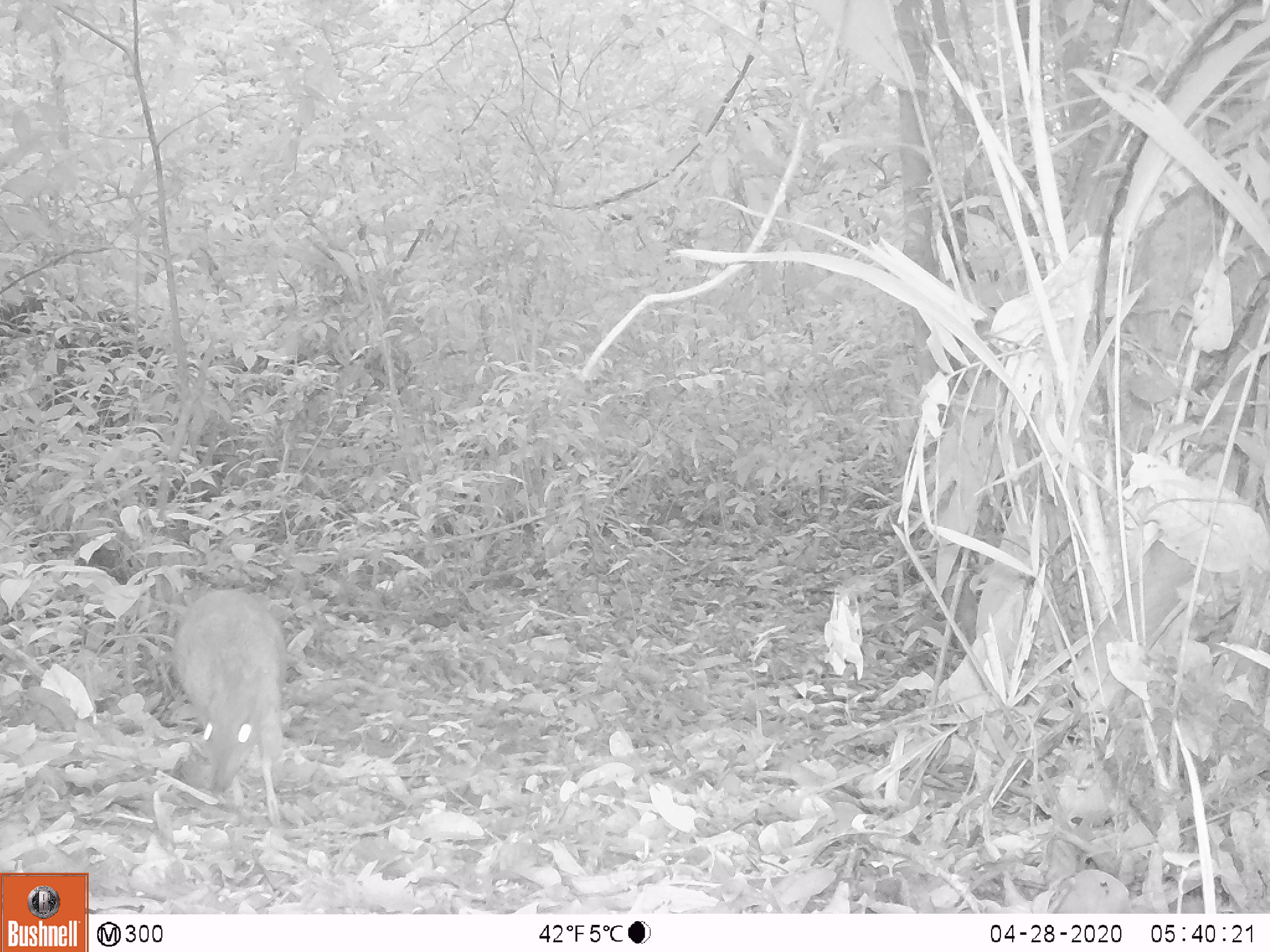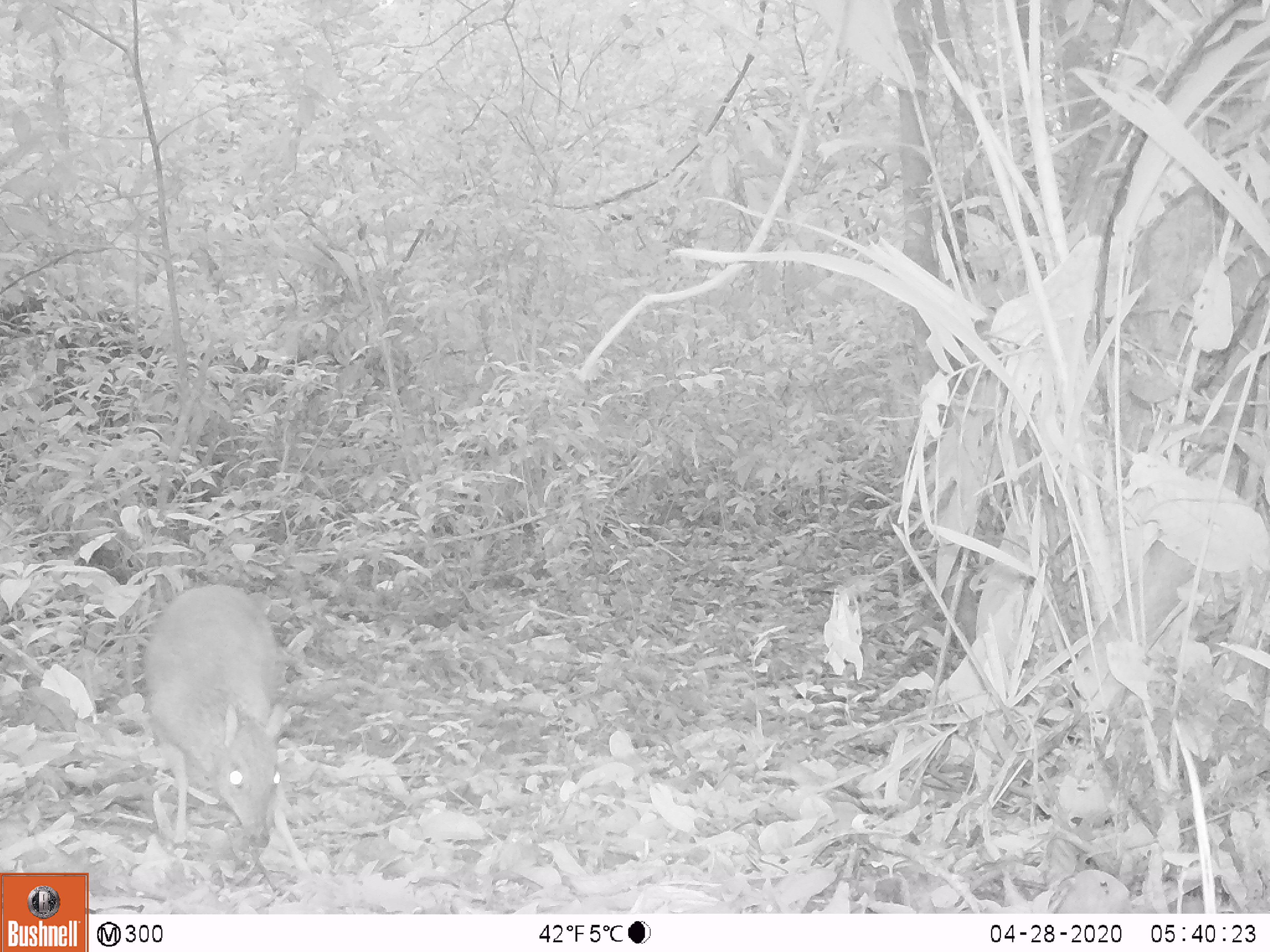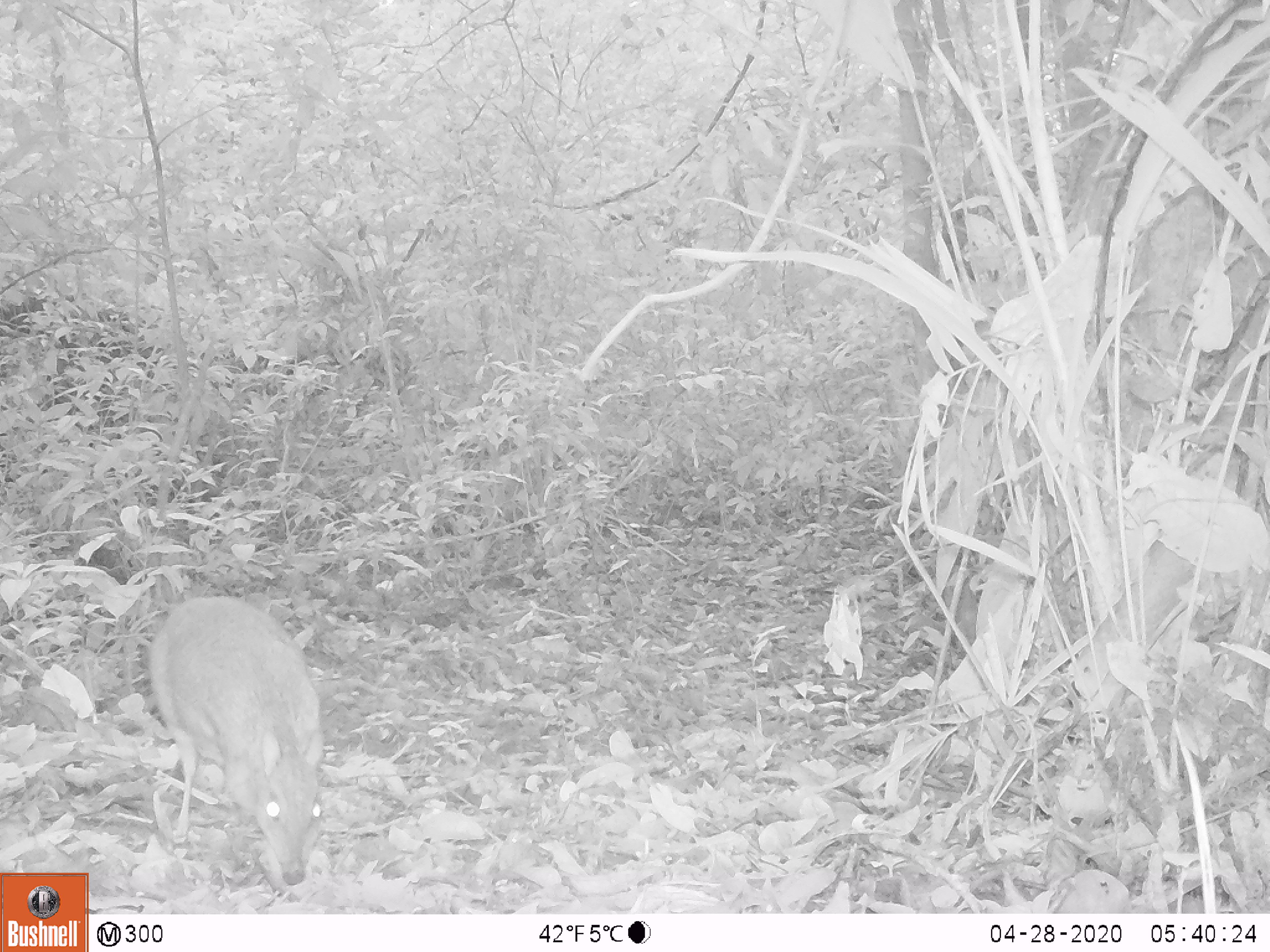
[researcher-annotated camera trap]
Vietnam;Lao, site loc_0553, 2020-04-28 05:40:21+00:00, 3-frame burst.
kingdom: Animalia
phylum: Chordata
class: Mammalia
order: Artiodactyla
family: Tragulidae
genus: Moschiola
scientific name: Moschiola meminna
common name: chevrotain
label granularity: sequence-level